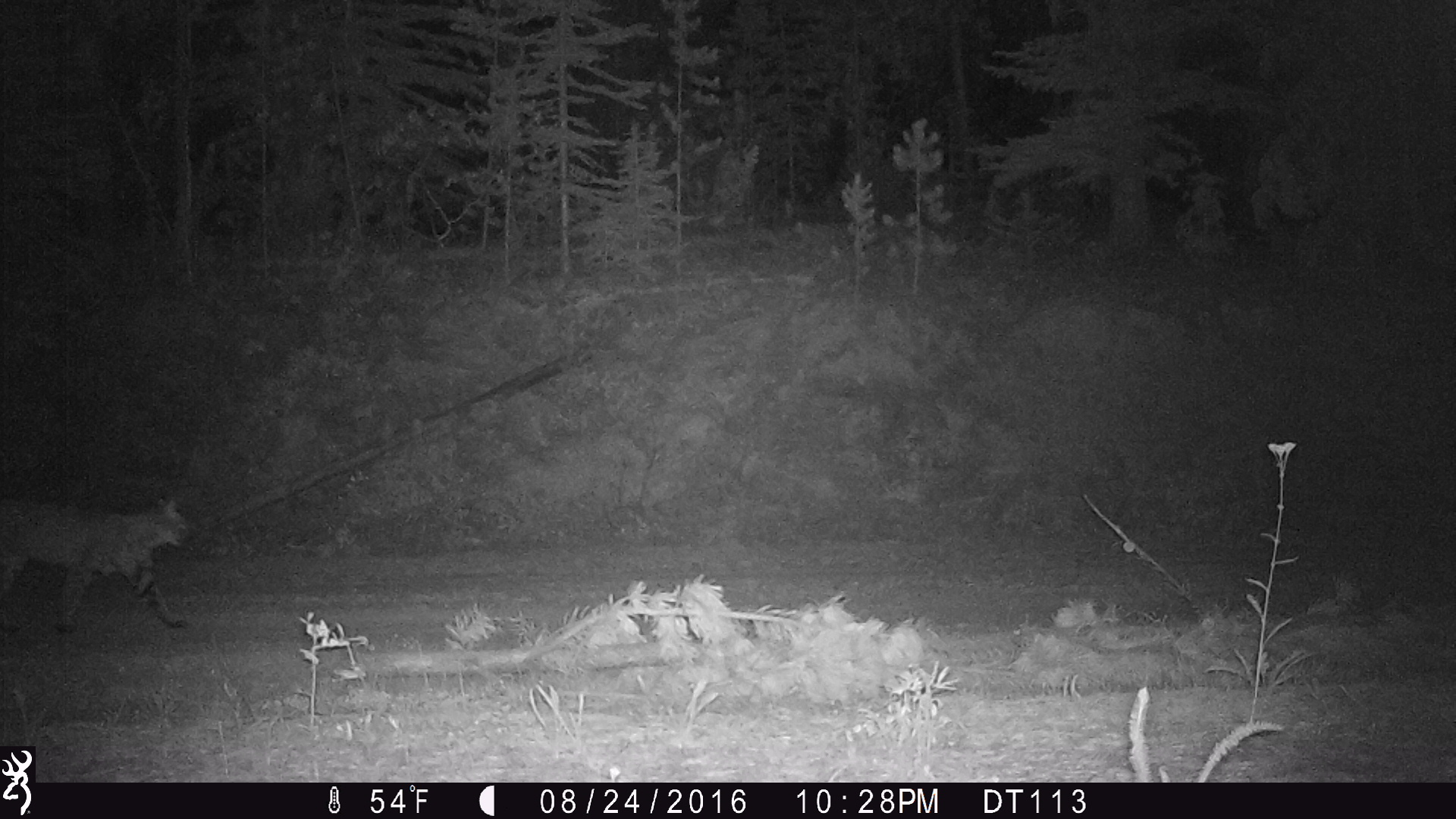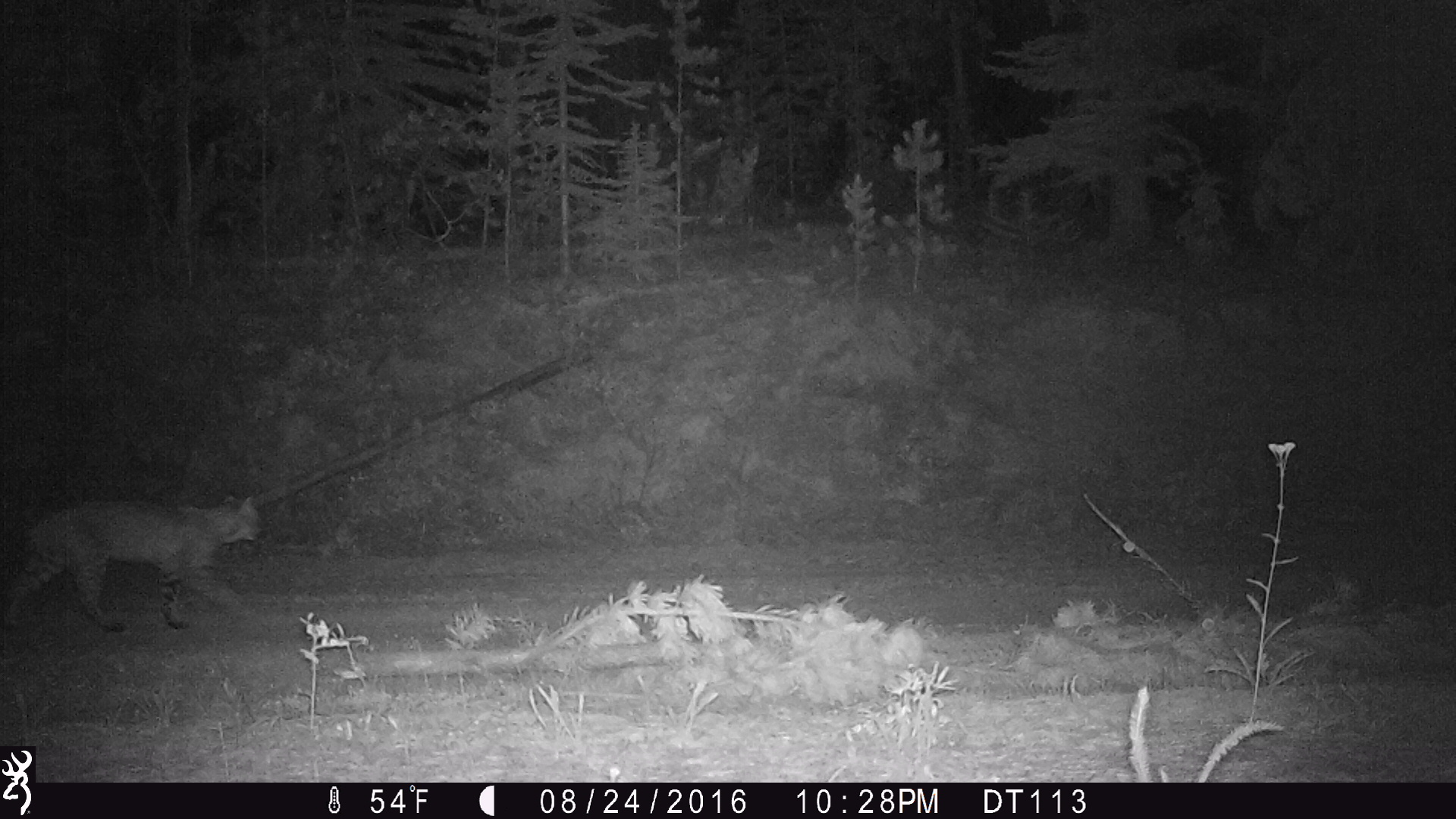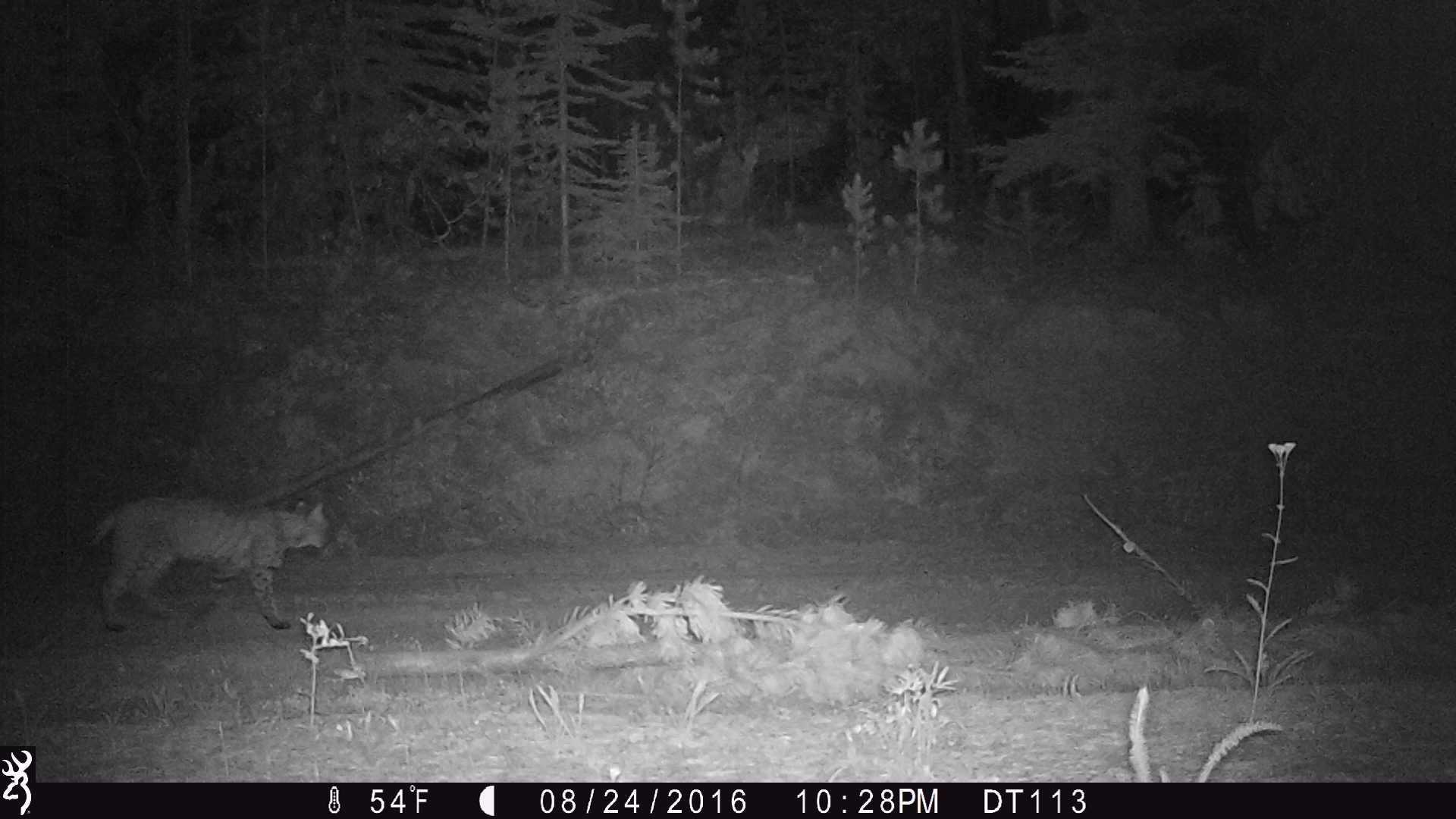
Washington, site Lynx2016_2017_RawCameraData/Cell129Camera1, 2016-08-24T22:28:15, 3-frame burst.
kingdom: Animalia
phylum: Chordata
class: Mammalia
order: Carnivora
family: Felidae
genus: Lynx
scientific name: Lynx rufus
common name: bobcat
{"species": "Lynx rufus (bobcat)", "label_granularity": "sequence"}